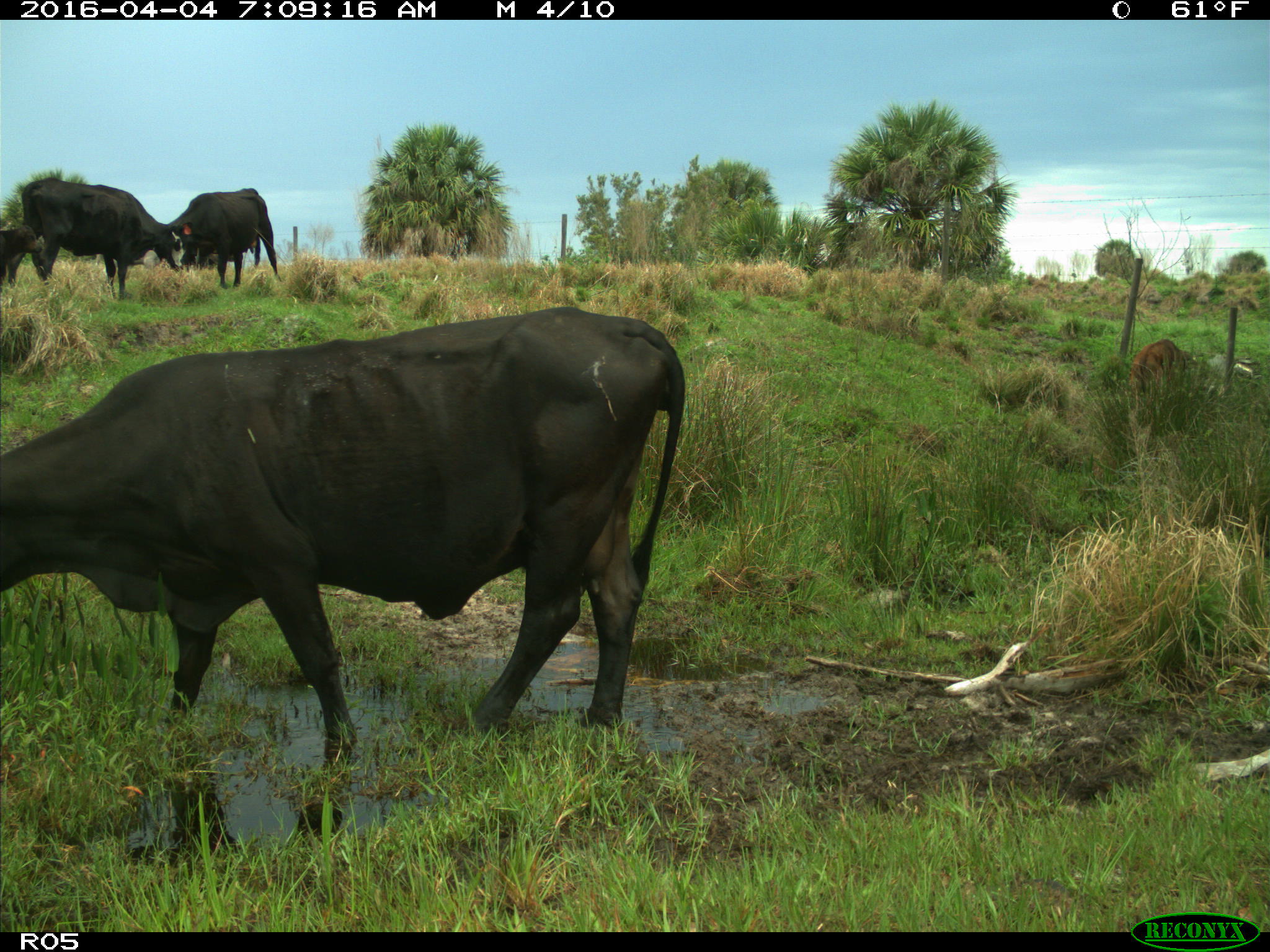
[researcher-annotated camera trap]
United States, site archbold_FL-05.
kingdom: Animalia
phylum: Chordata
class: Mammalia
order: Artiodactyla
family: Bovidae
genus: Bos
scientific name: Bos taurus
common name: domestic cow